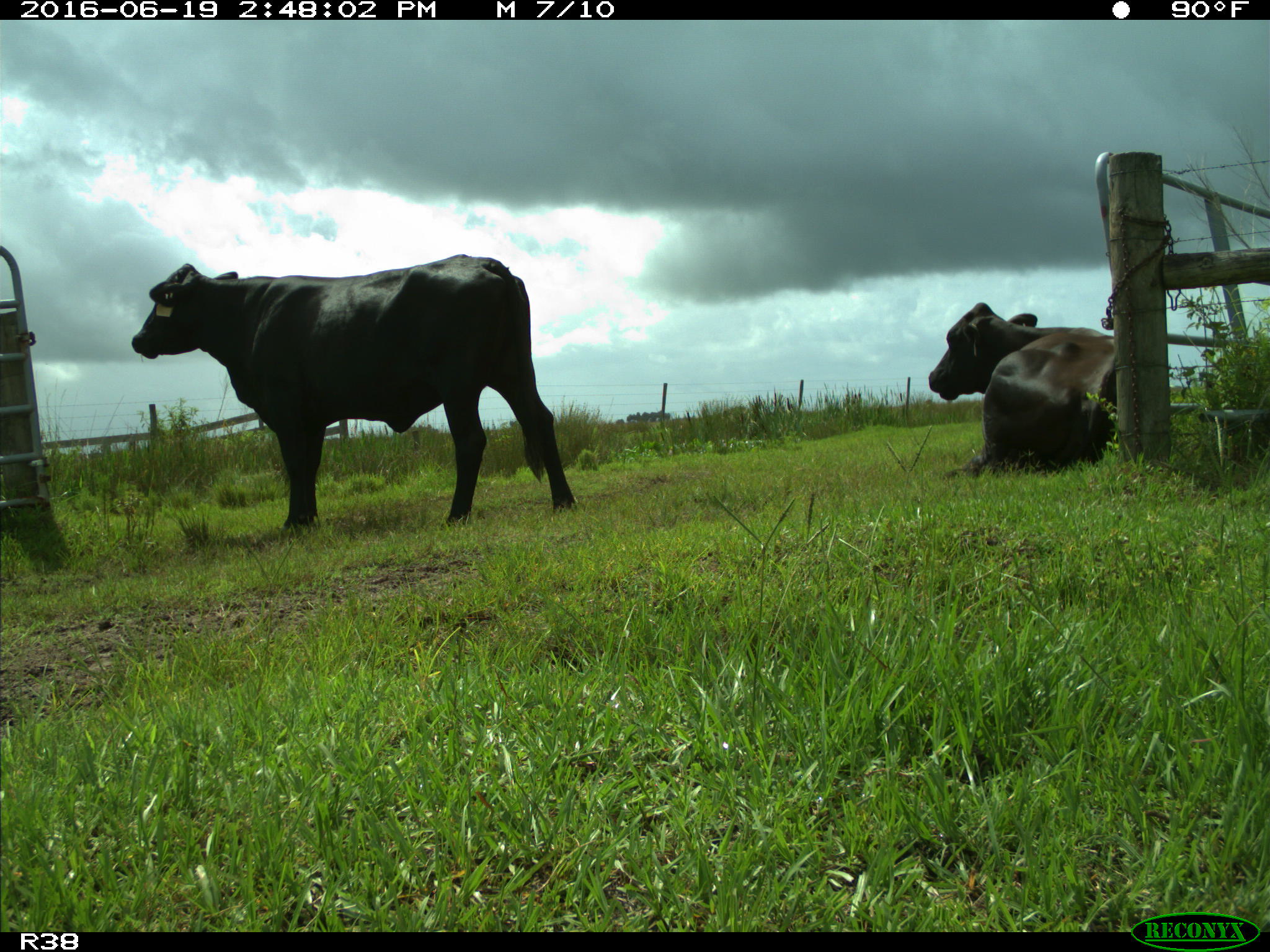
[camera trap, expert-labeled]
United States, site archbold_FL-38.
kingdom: Animalia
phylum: Chordata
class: Mammalia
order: Artiodactyla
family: Bovidae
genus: Bos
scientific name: Bos taurus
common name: domestic cow